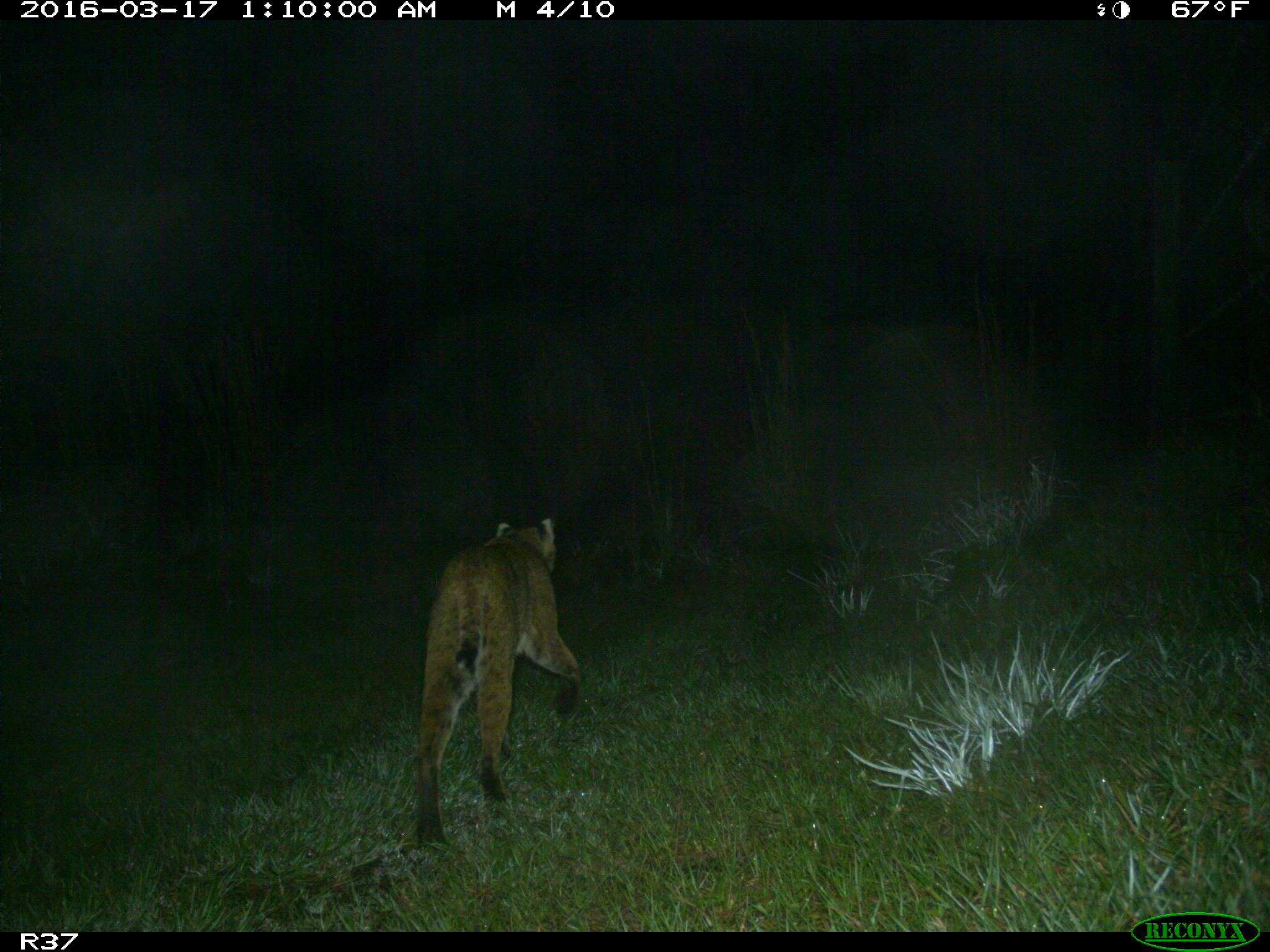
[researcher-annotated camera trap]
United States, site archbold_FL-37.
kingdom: Animalia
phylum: Chordata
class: Mammalia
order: Carnivora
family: Felidae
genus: Lynx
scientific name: Lynx rufus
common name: bobcat